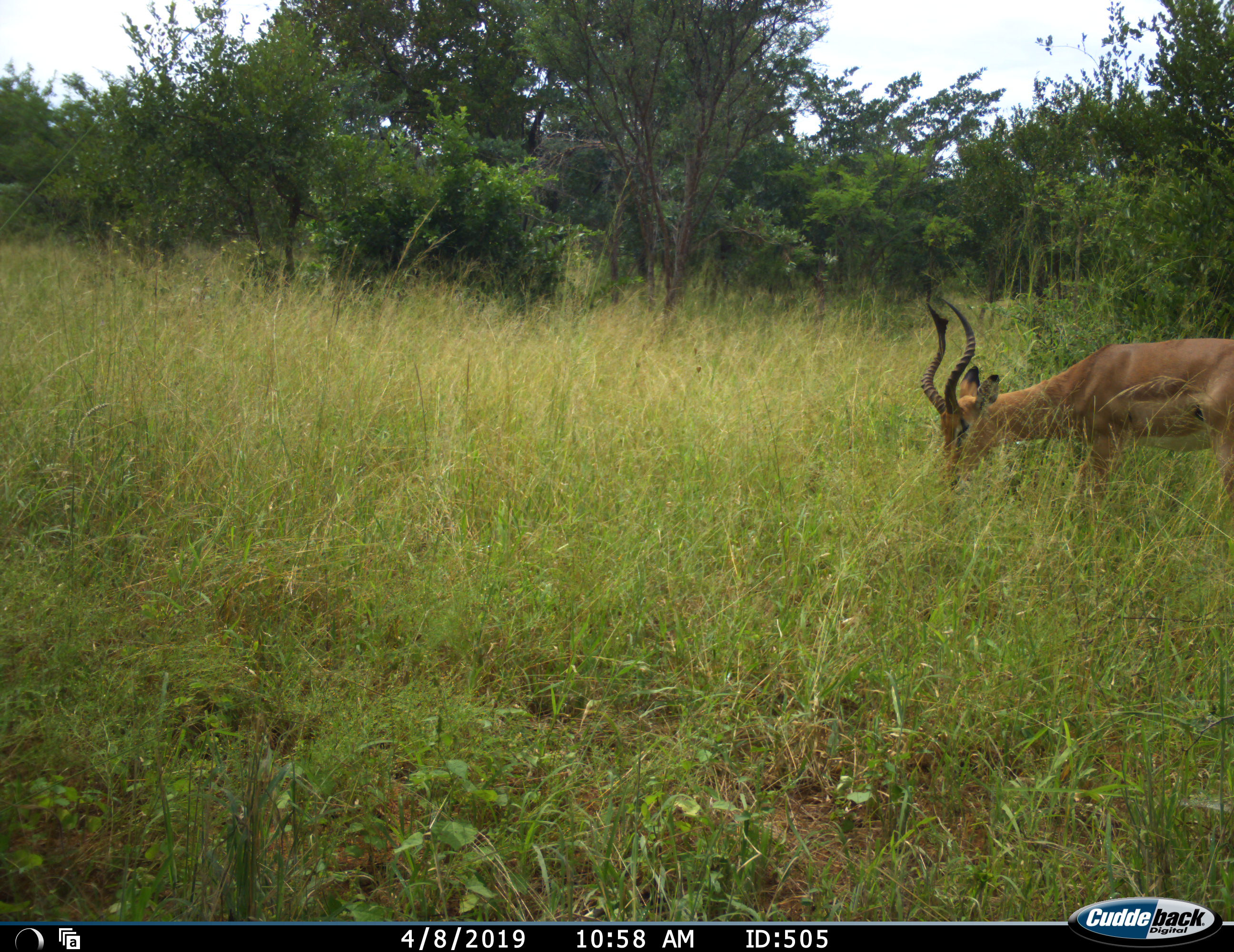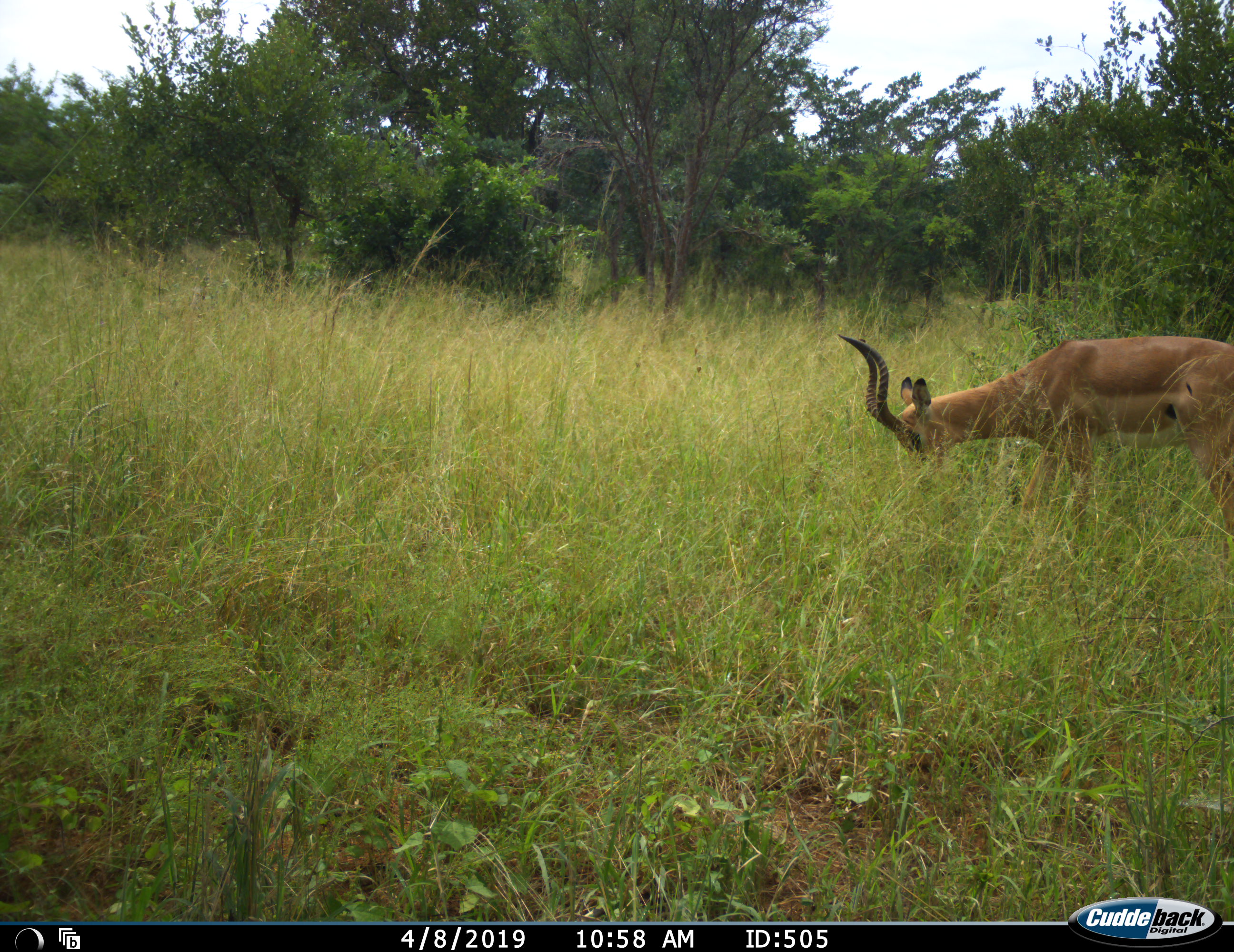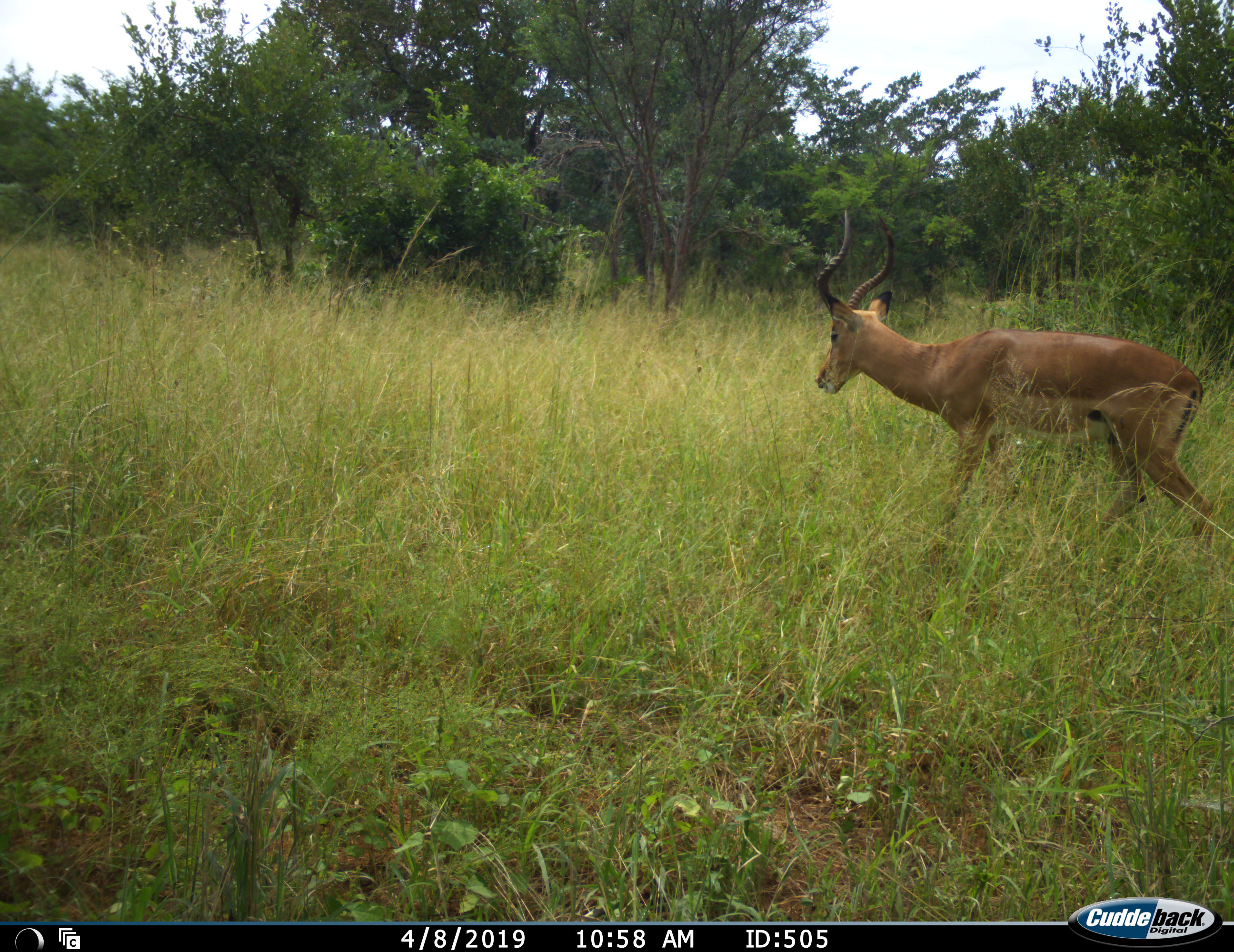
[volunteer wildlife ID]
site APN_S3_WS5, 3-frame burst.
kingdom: Animalia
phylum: Chordata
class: Mammalia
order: Artiodactyla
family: Bovidae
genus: Aepyceros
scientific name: Aepyceros melampus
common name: impala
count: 1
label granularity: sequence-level